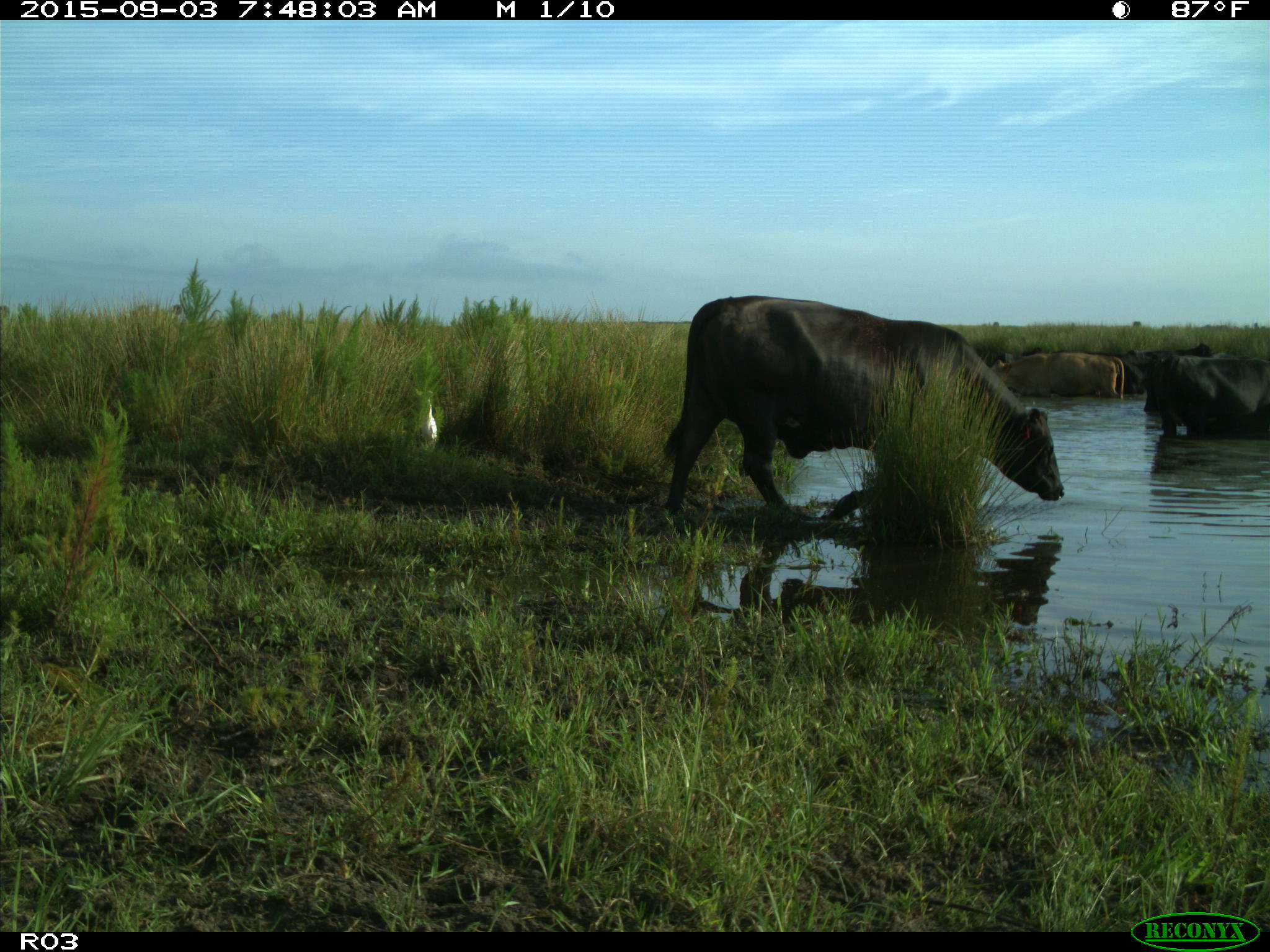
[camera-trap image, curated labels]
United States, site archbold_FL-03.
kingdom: Animalia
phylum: Chordata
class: Mammalia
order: Artiodactyla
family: Bovidae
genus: Bos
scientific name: Bos taurus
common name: domestic cow